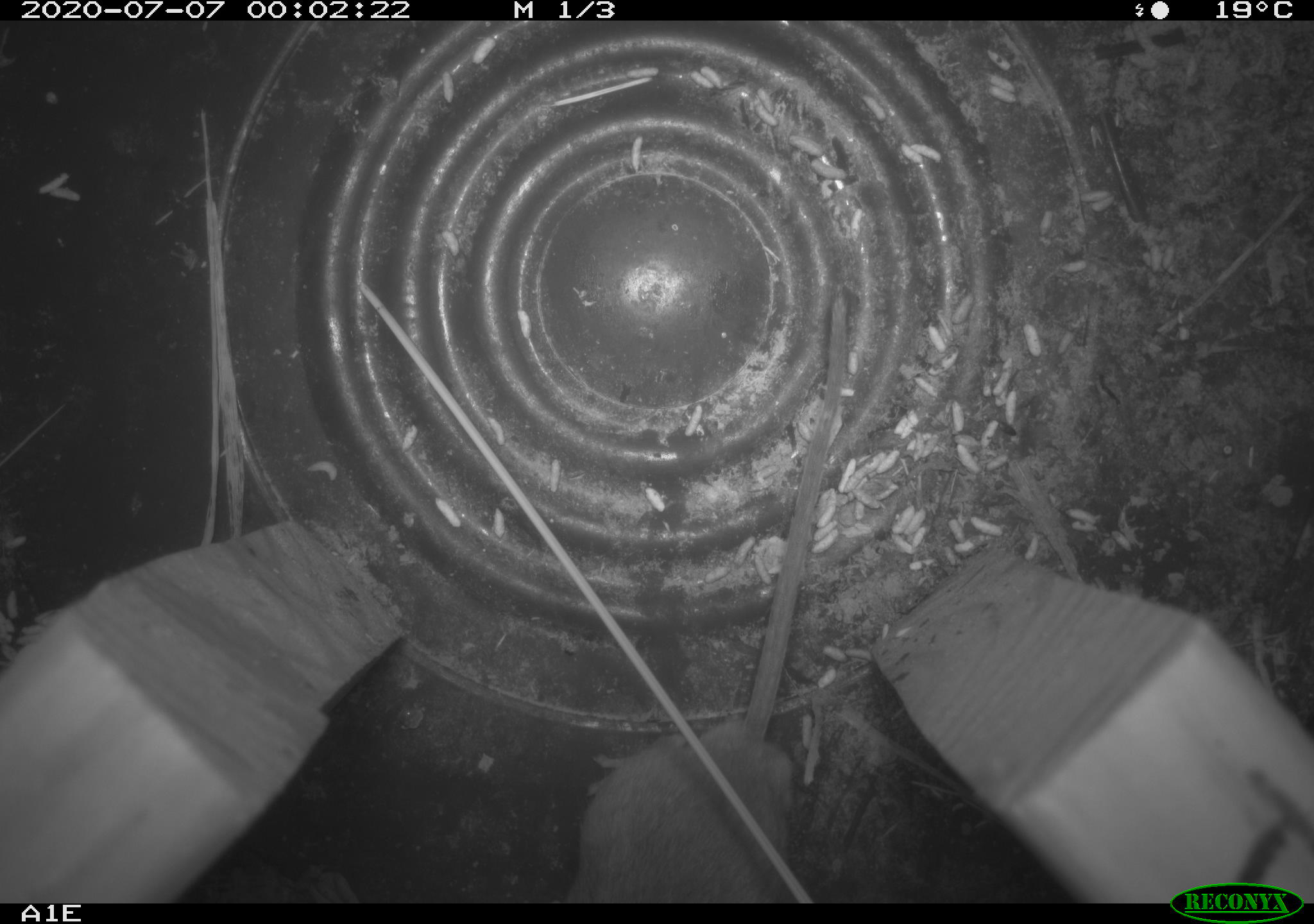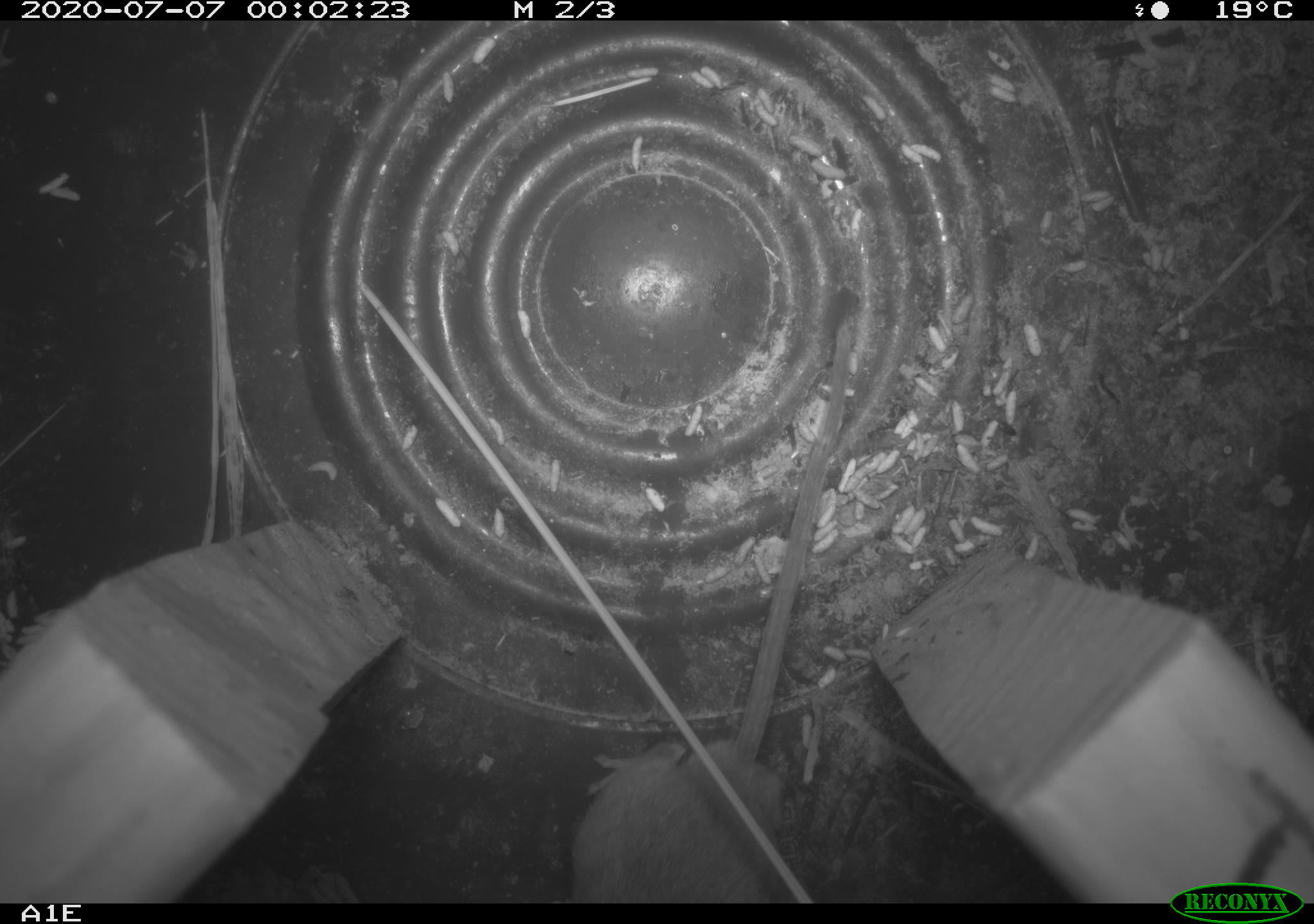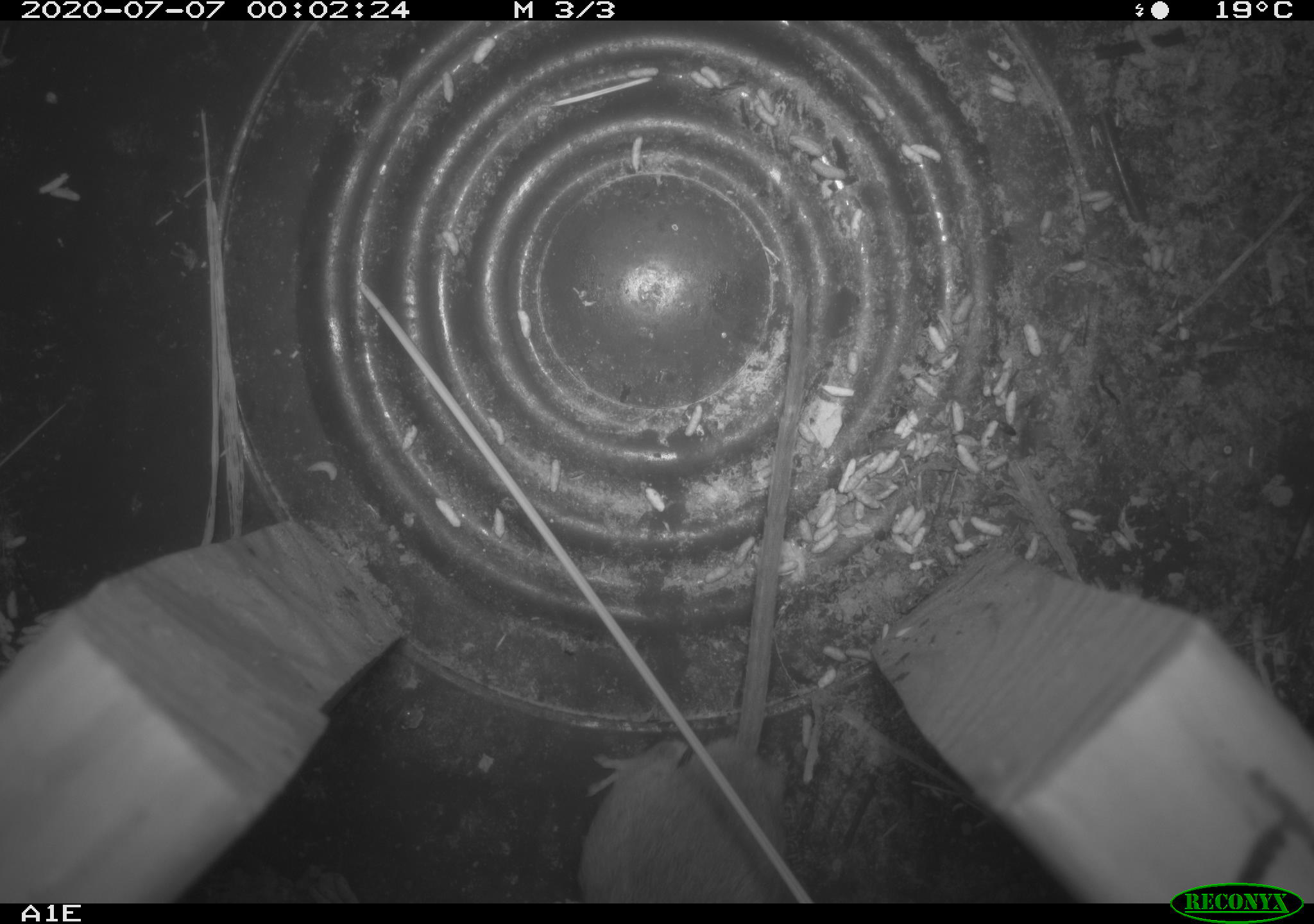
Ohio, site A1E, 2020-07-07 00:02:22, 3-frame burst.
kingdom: Animalia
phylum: Chordata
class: Mammalia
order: Rodentia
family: Cricetidae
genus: Peromyscus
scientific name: Peromyscus leucopus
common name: white-footed mouse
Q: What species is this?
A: White-footed mouse (Peromyscus leucopus).